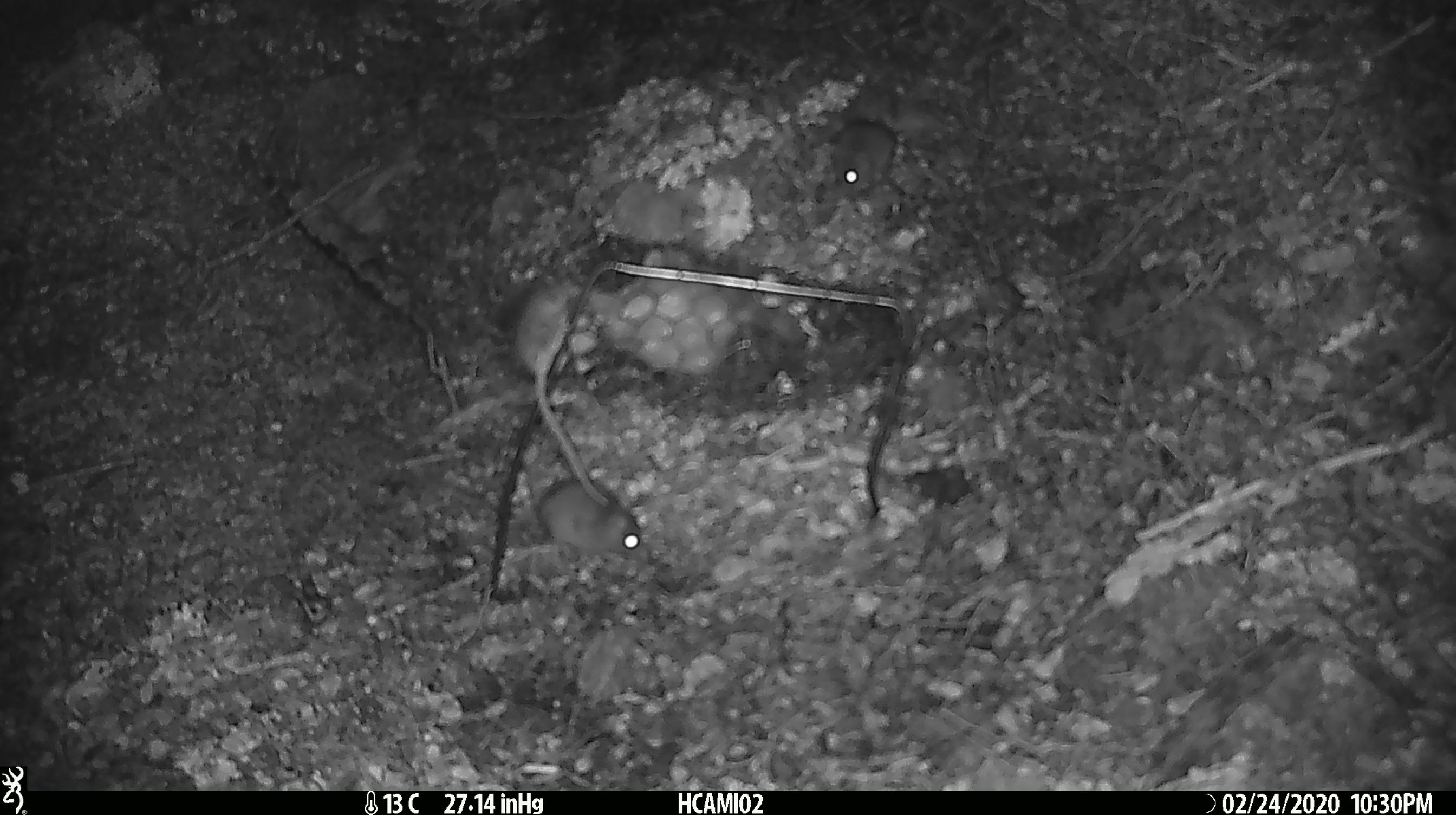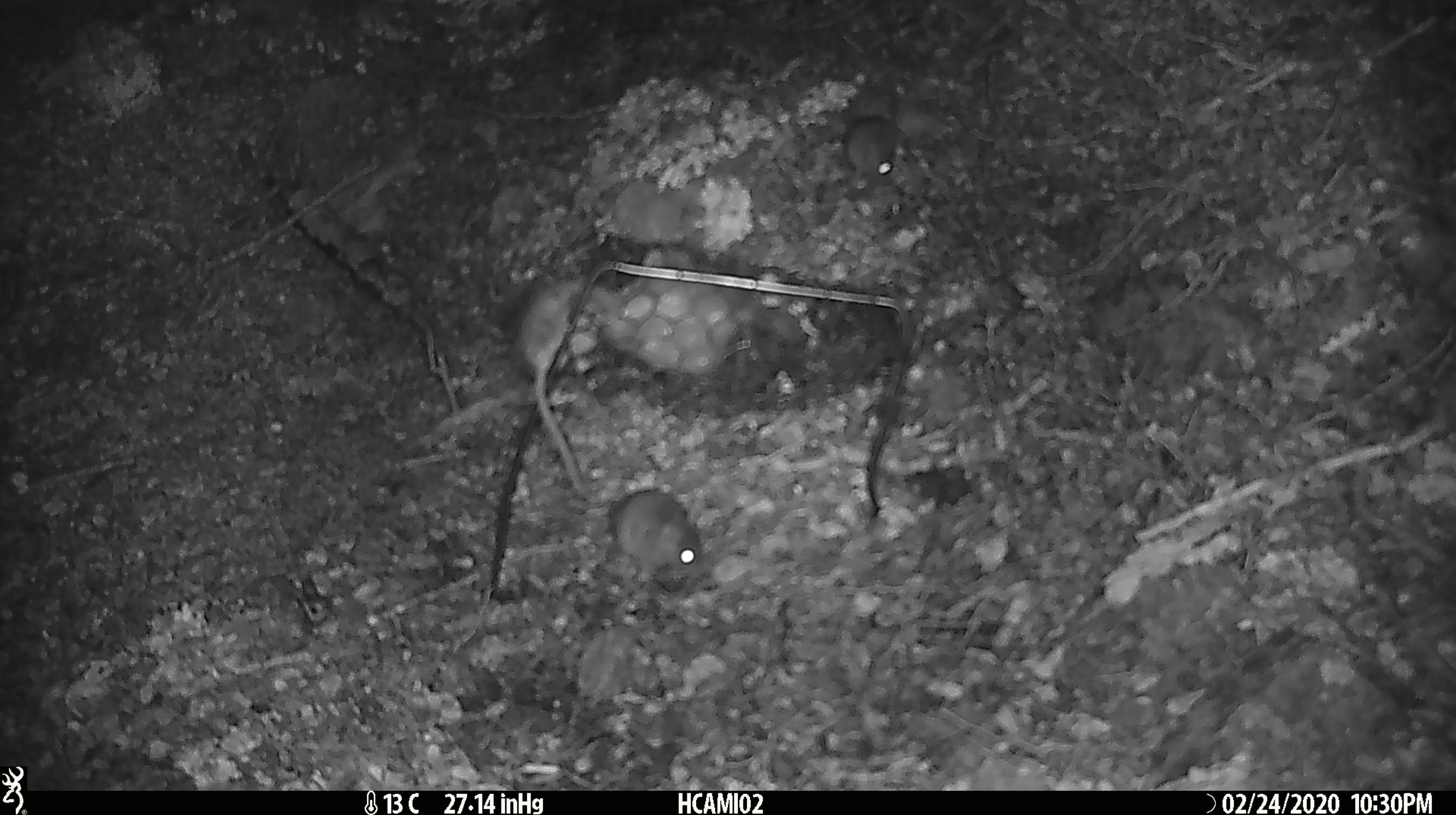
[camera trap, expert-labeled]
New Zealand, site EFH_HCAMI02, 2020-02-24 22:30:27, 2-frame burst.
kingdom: Animalia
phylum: Chordata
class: Mammalia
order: Rodentia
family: Muridae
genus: Mus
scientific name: Mus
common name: mouse